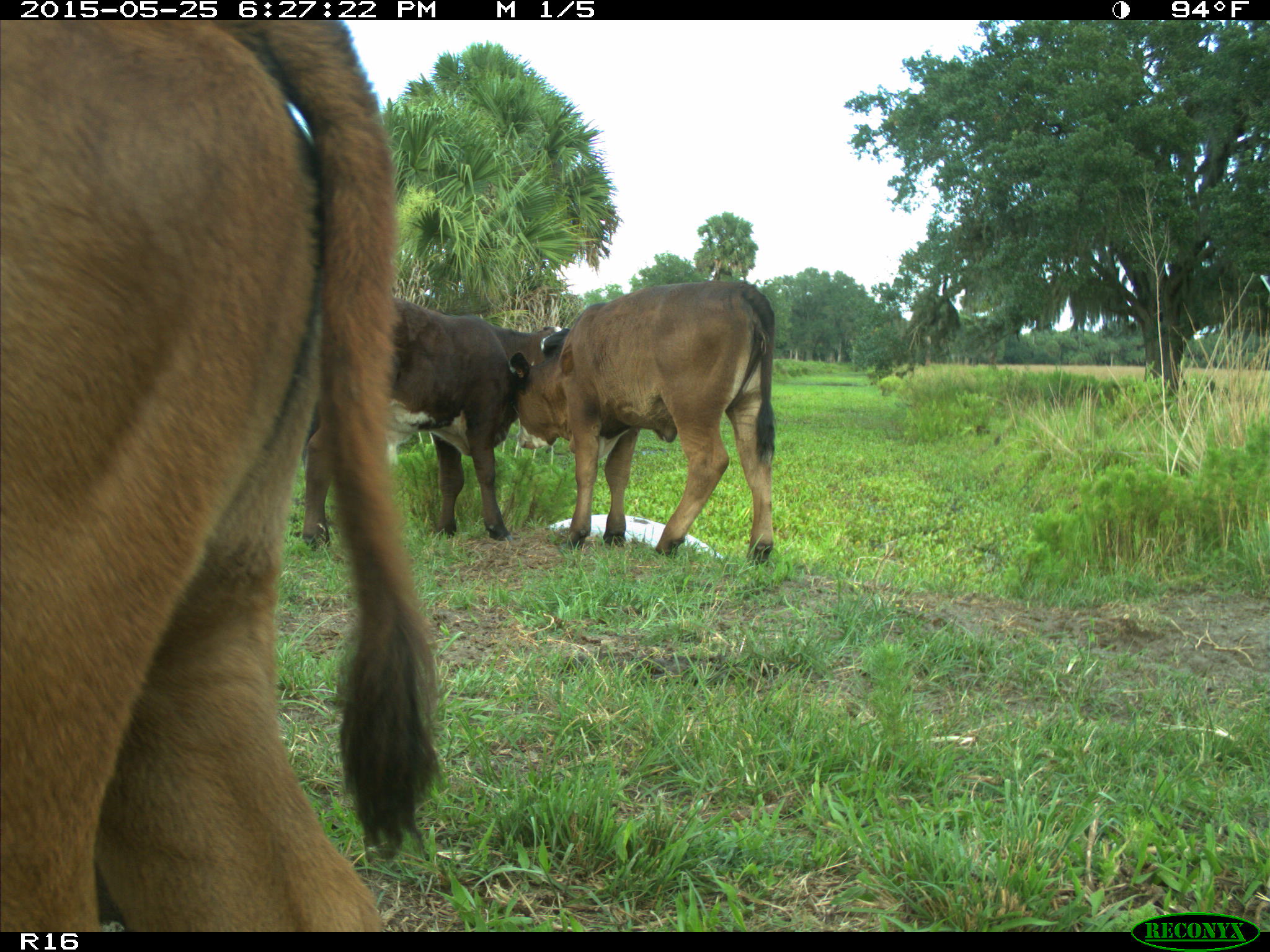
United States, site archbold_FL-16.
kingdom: Animalia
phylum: Chordata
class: Mammalia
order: Artiodactyla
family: Bovidae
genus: Bos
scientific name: Bos taurus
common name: domestic cow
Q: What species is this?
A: Bos taurus (domestic cow).